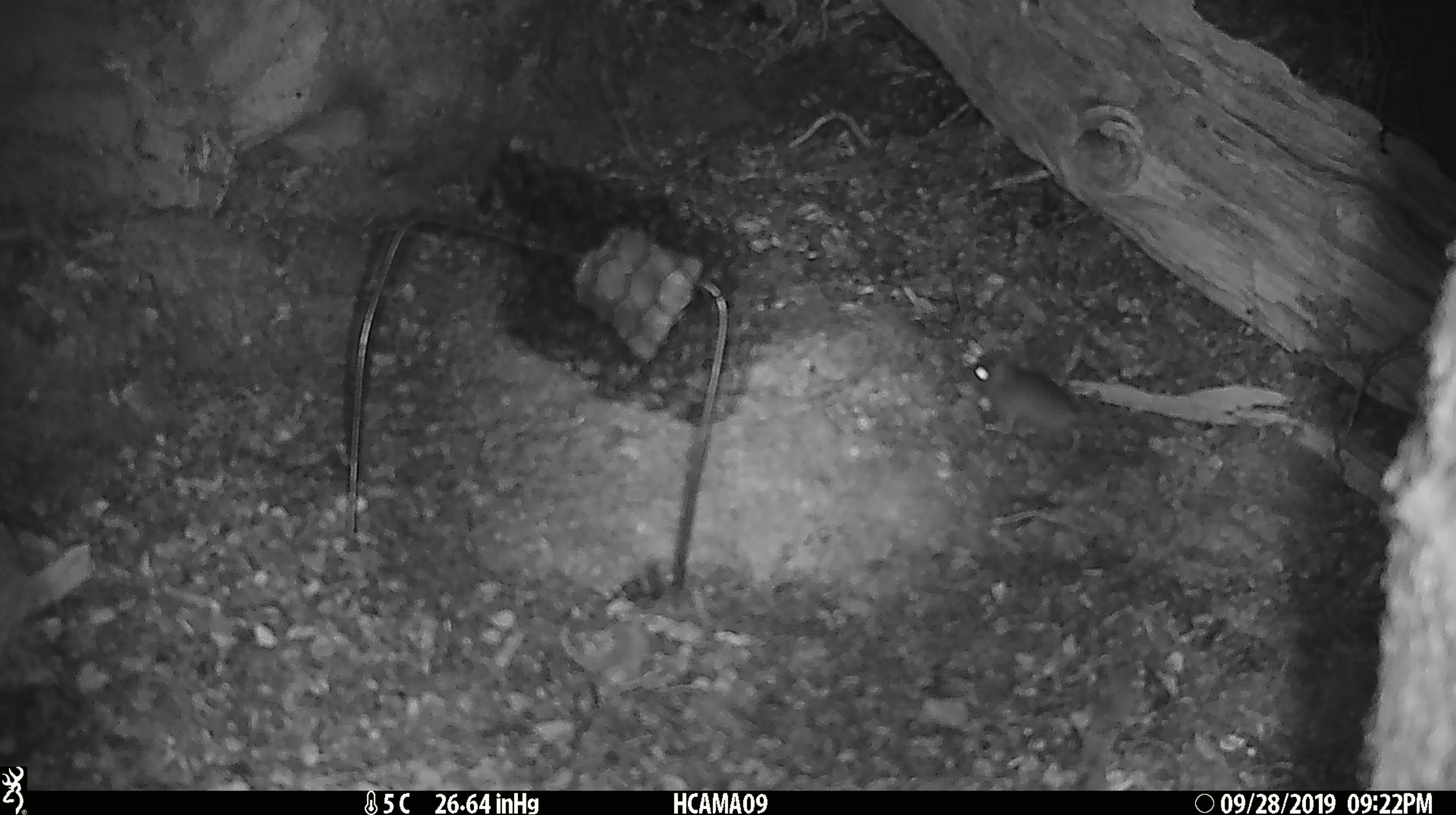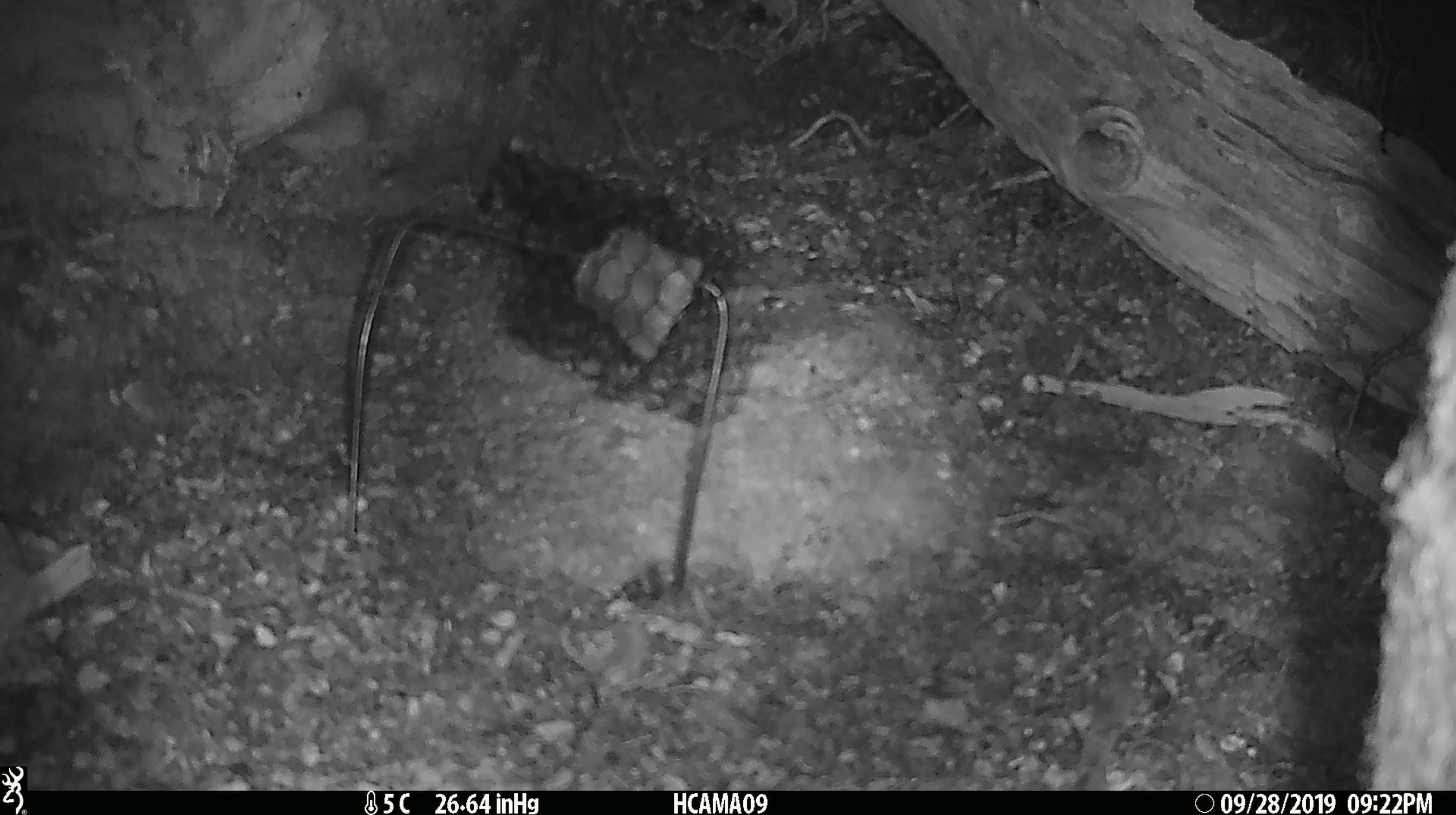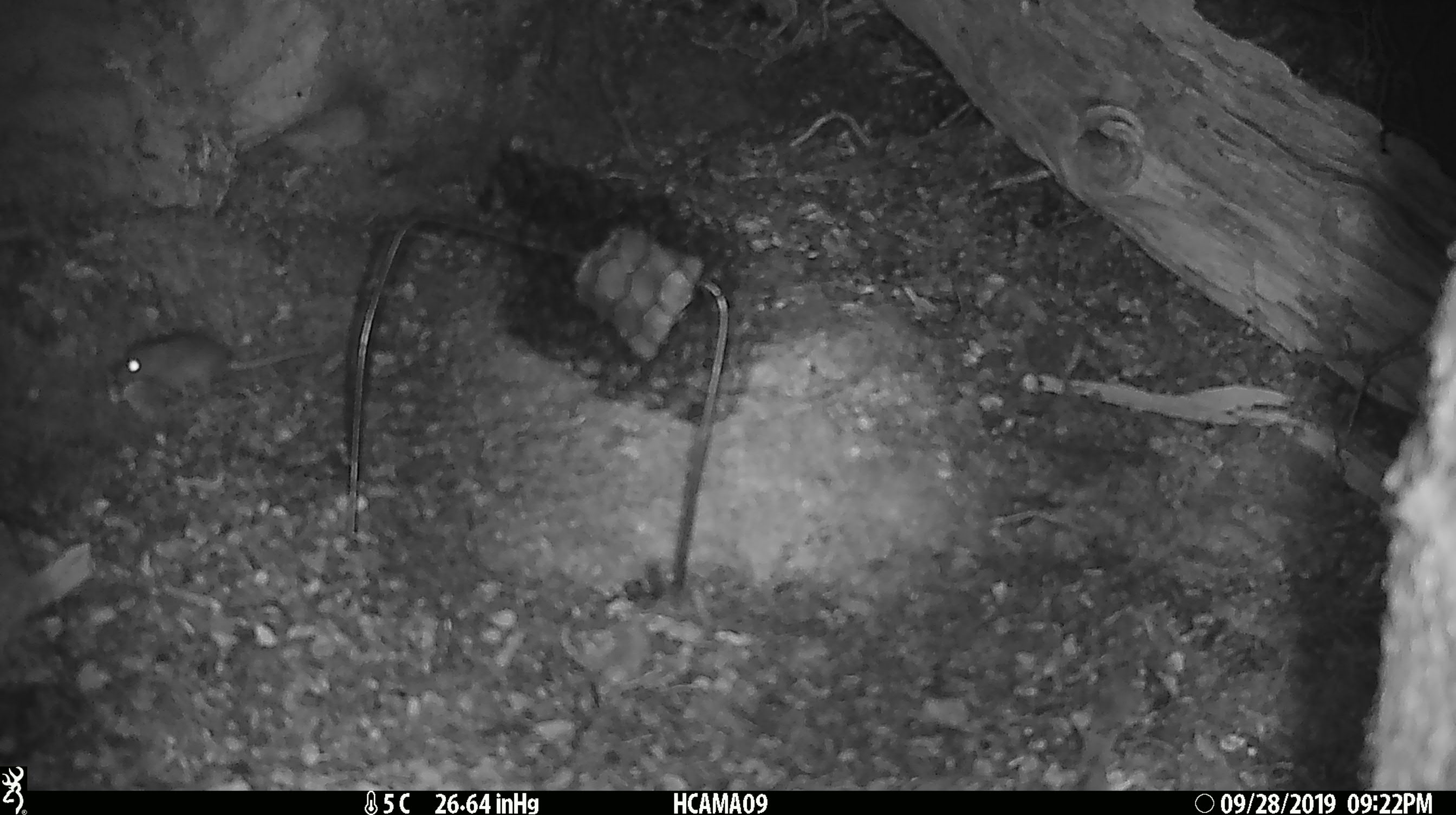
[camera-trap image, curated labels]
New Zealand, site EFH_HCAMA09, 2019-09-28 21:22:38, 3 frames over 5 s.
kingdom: Animalia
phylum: Chordata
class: Mammalia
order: Rodentia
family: Muridae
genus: Mus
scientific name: Mus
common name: mouse